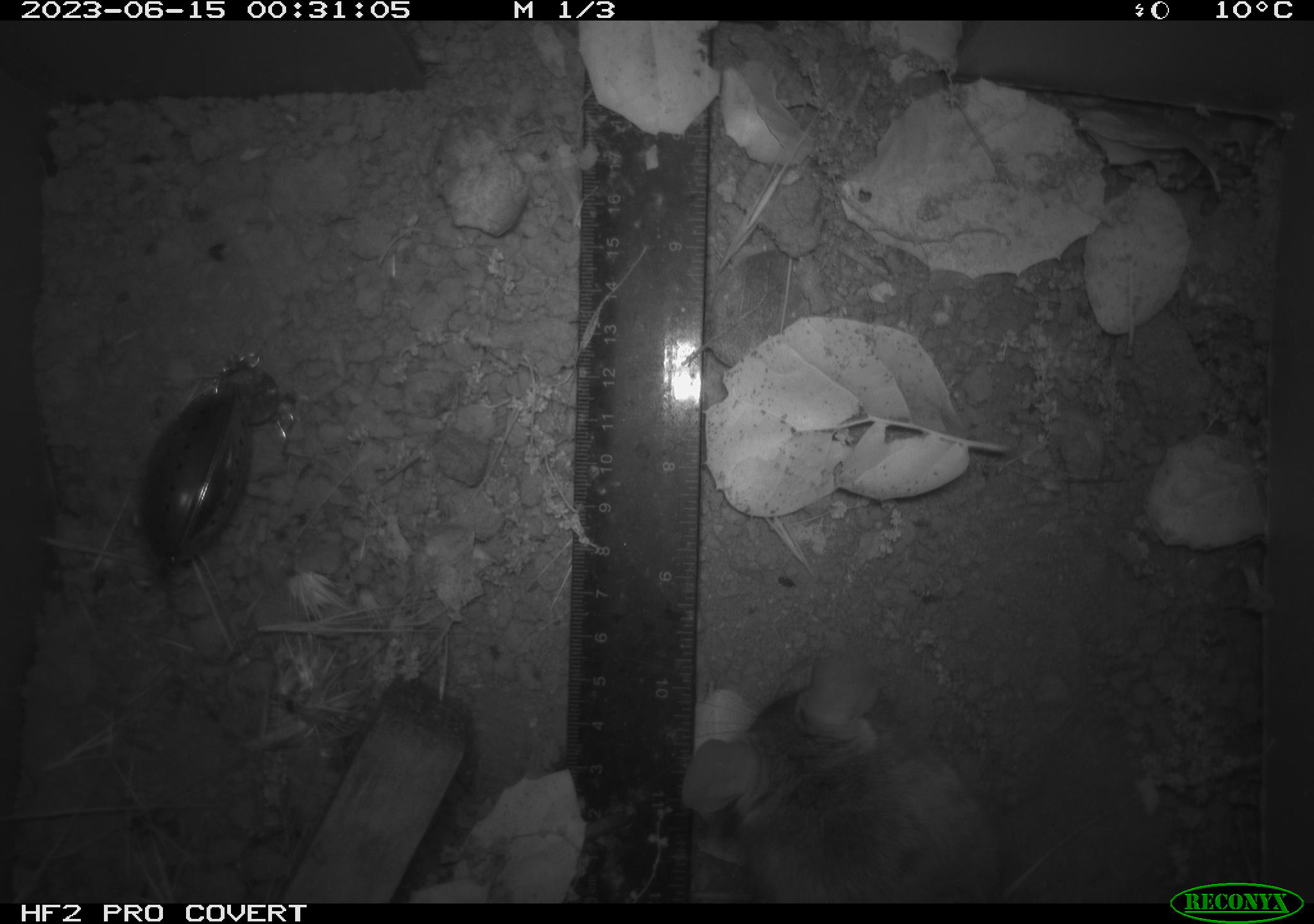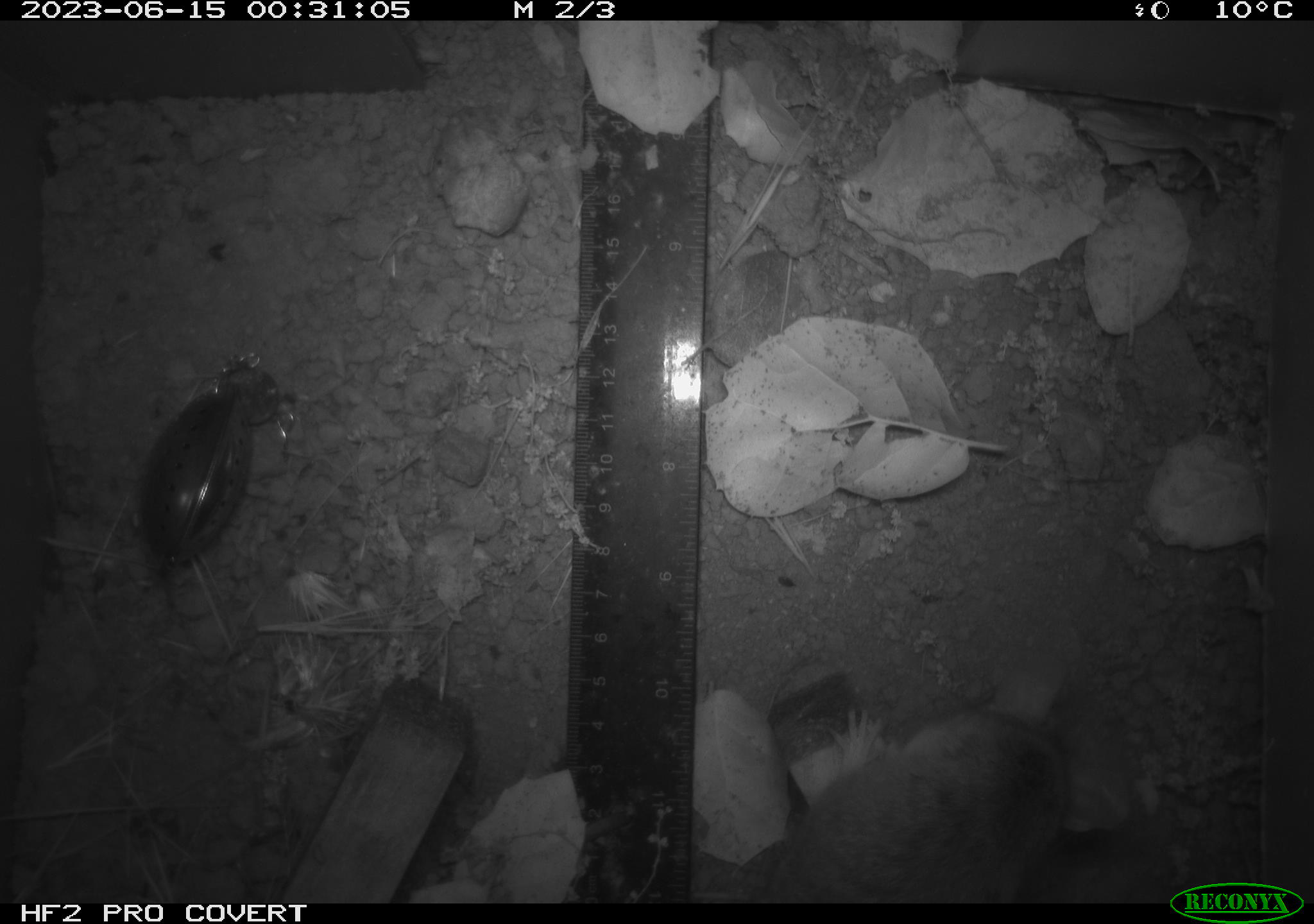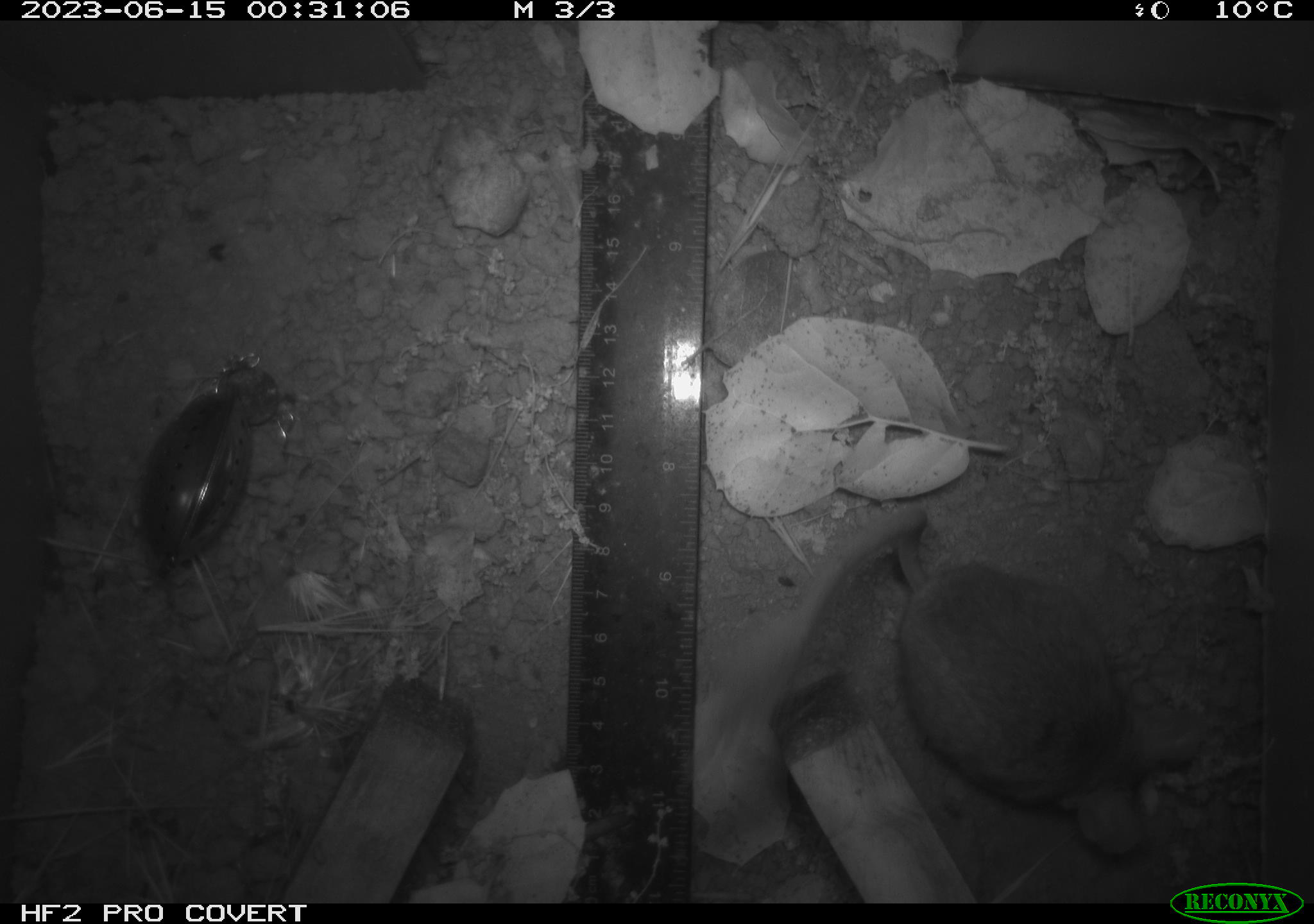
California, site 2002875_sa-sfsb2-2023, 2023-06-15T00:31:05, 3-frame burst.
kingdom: Animalia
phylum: Chordata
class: Mammalia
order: Rodentia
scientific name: Rodentia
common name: mouse species